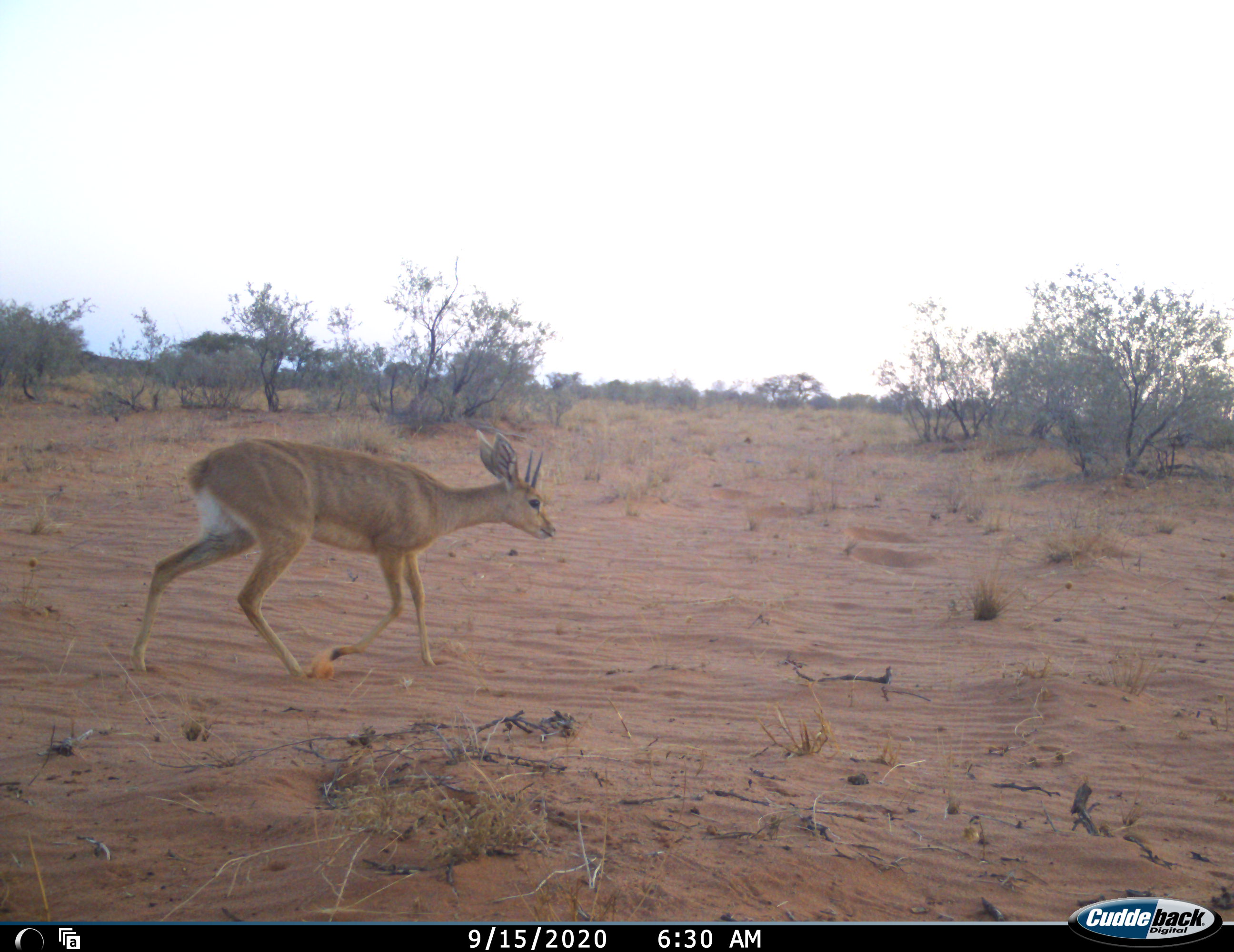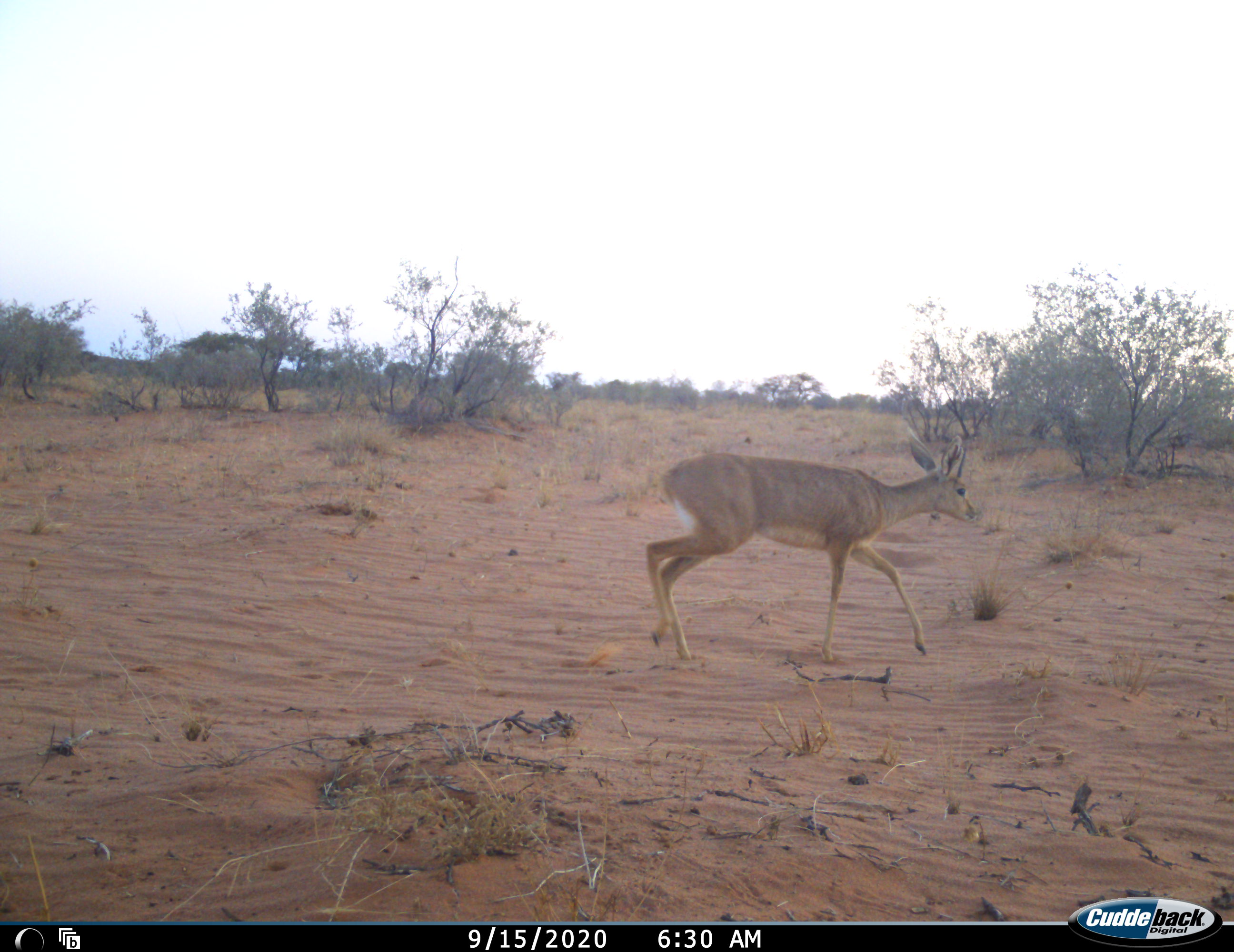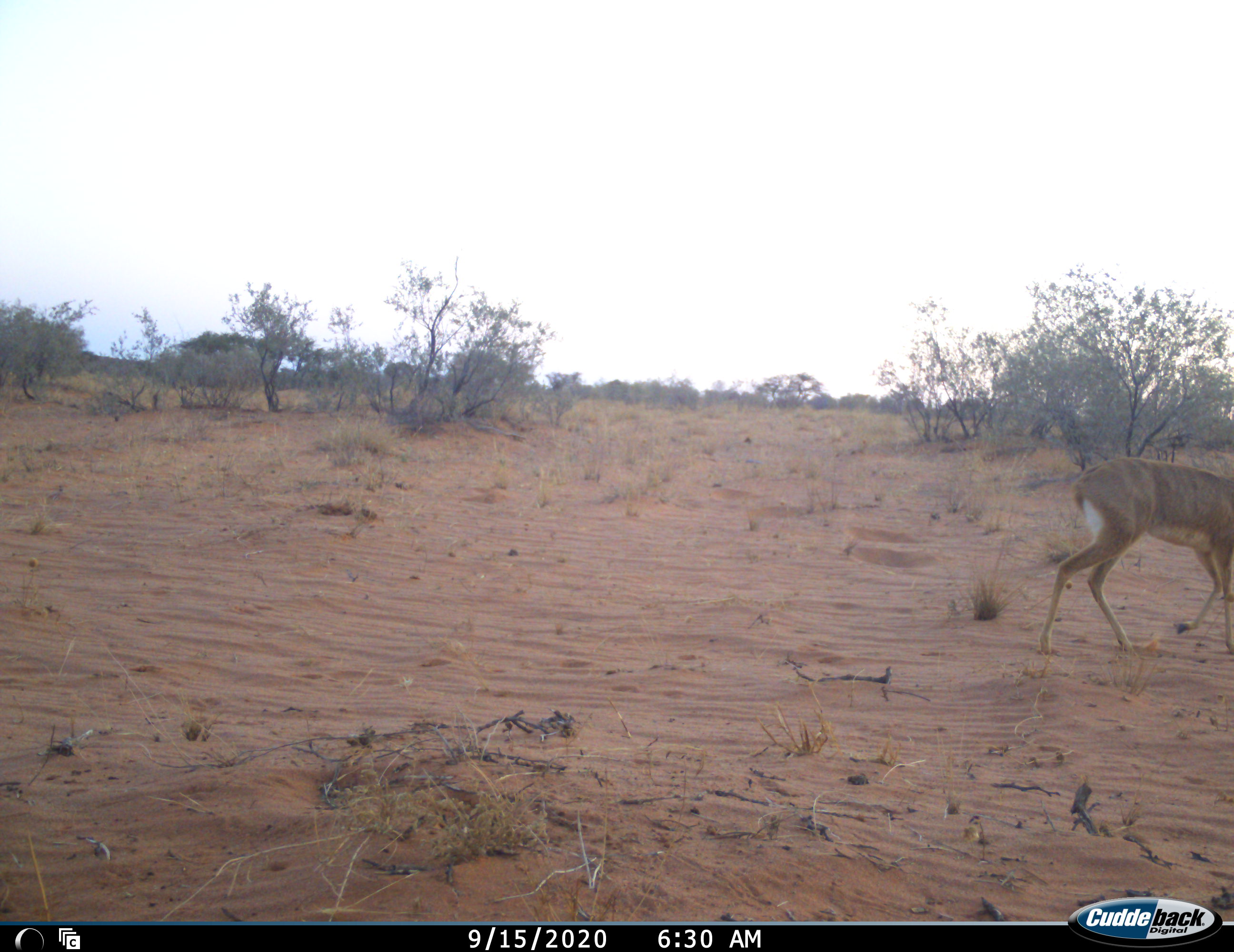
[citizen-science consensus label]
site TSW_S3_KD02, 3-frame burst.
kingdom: Animalia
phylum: Chordata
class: Mammalia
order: Artiodactyla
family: Bovidae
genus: Raphicerus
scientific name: Raphicerus campestris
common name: steenbok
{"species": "steenbok (Raphicerus campestris)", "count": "1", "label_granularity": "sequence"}